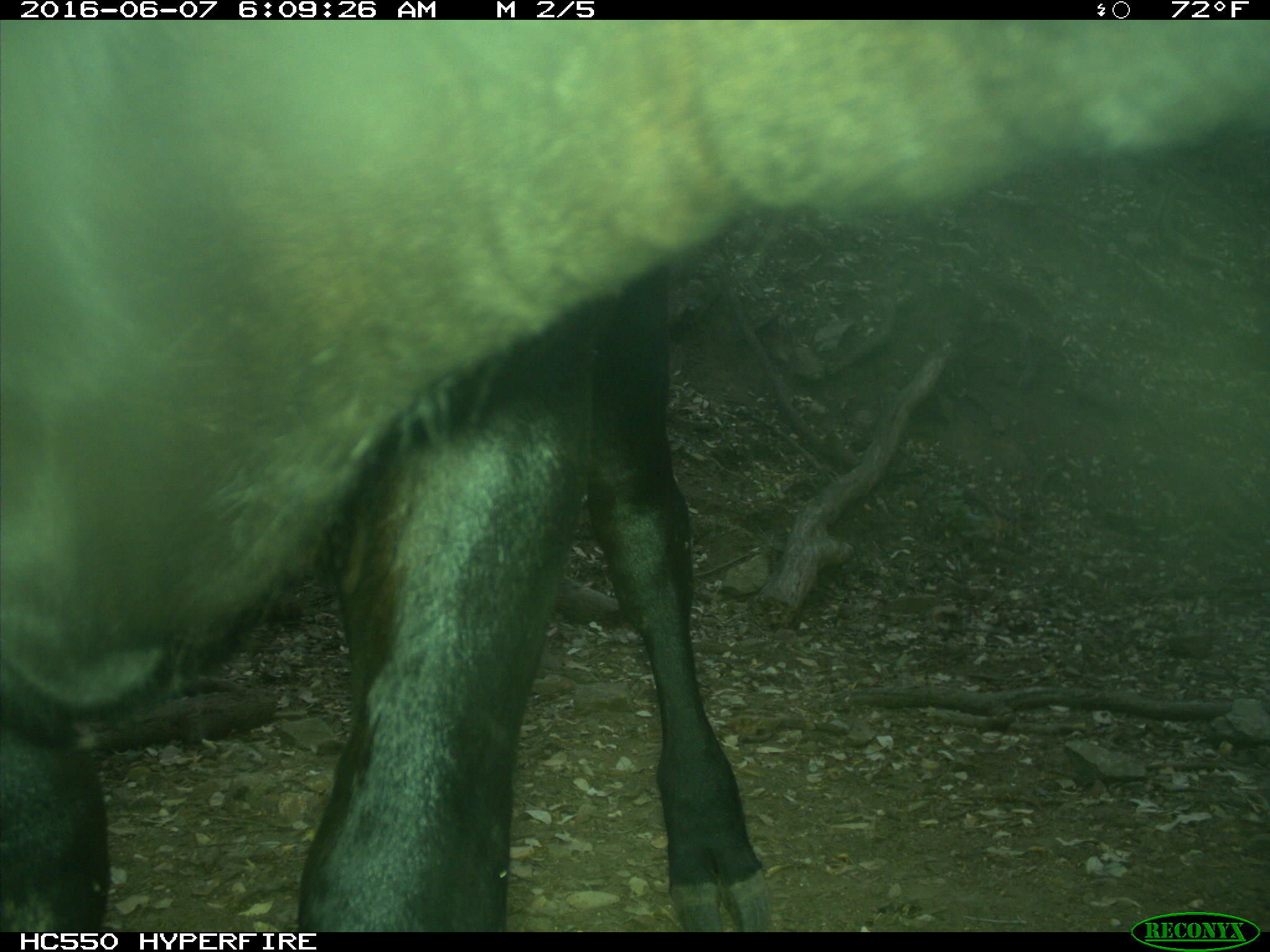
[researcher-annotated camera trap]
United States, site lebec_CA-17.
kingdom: Animalia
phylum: Chordata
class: Mammalia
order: Artiodactyla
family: Bovidae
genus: Bos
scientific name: Bos taurus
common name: domestic cow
Bos taurus (domestic cow).